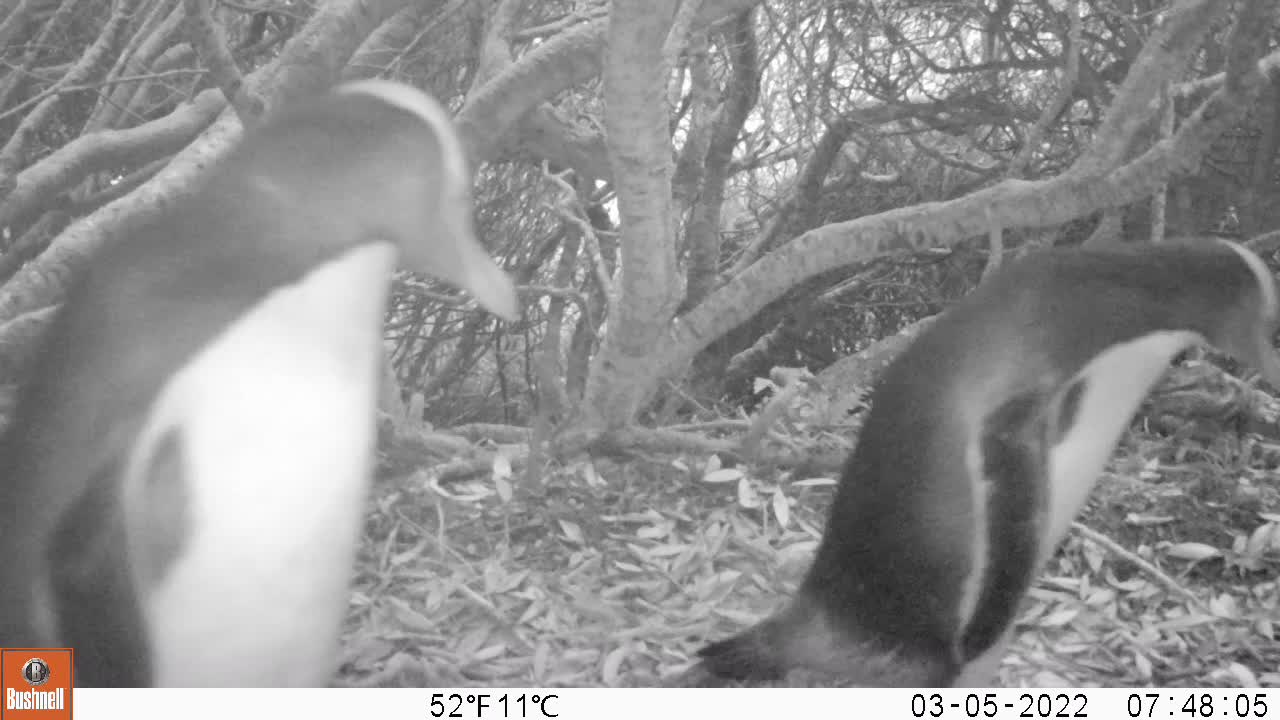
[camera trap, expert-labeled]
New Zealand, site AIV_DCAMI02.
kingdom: Animalia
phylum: Chordata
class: Aves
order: Sphenisciformes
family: Spheniscidae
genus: Megadyptes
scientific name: Megadyptes antipodes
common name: yellow-eyed penguin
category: yellow eyed penguin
Yellow eyed penguin (yellow-eyed penguin) (Megadyptes antipodes).